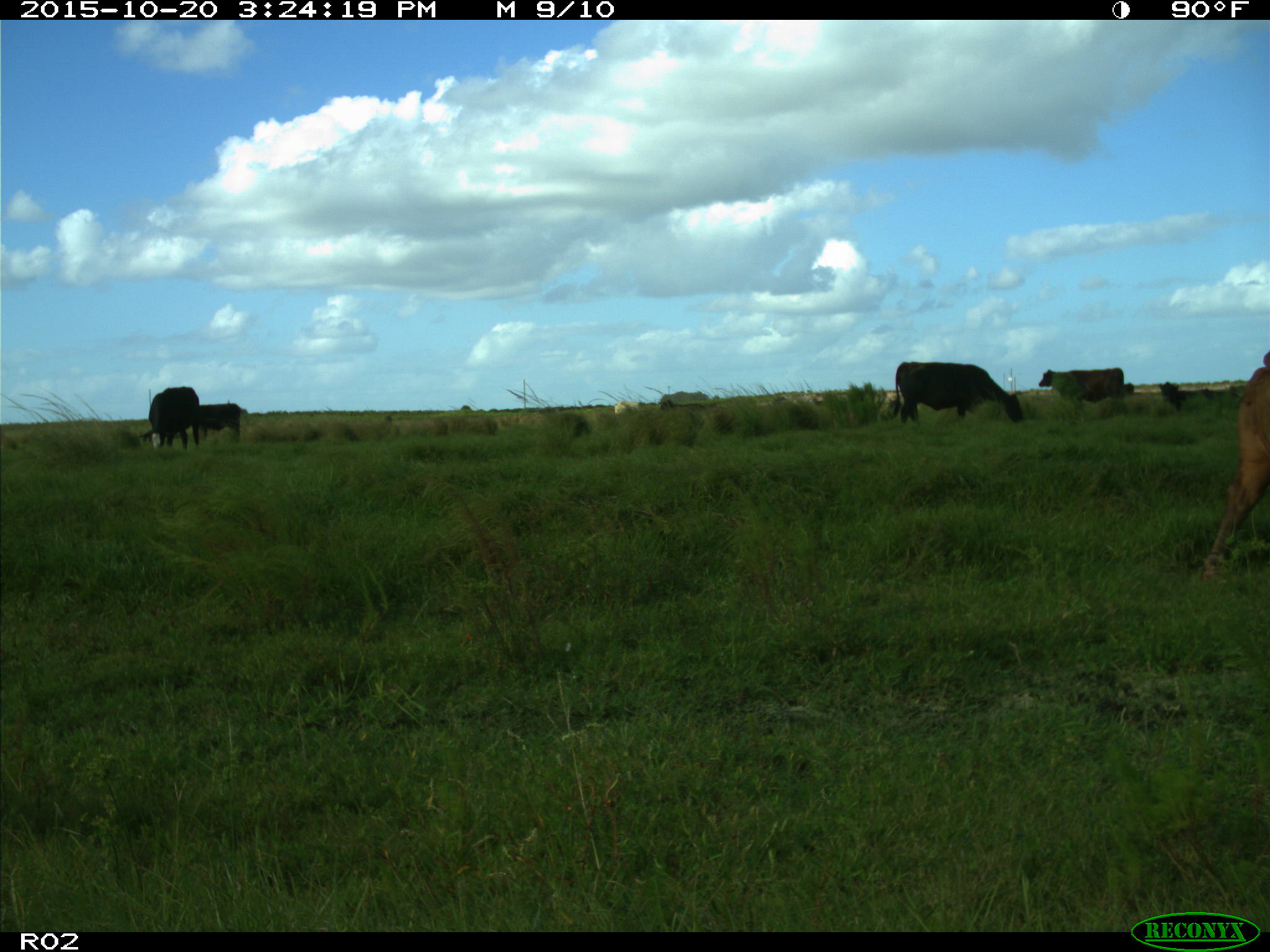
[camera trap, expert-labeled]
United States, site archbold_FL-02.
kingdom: Animalia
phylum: Chordata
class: Mammalia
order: Artiodactyla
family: Bovidae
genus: Bos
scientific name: Bos taurus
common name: domestic cow